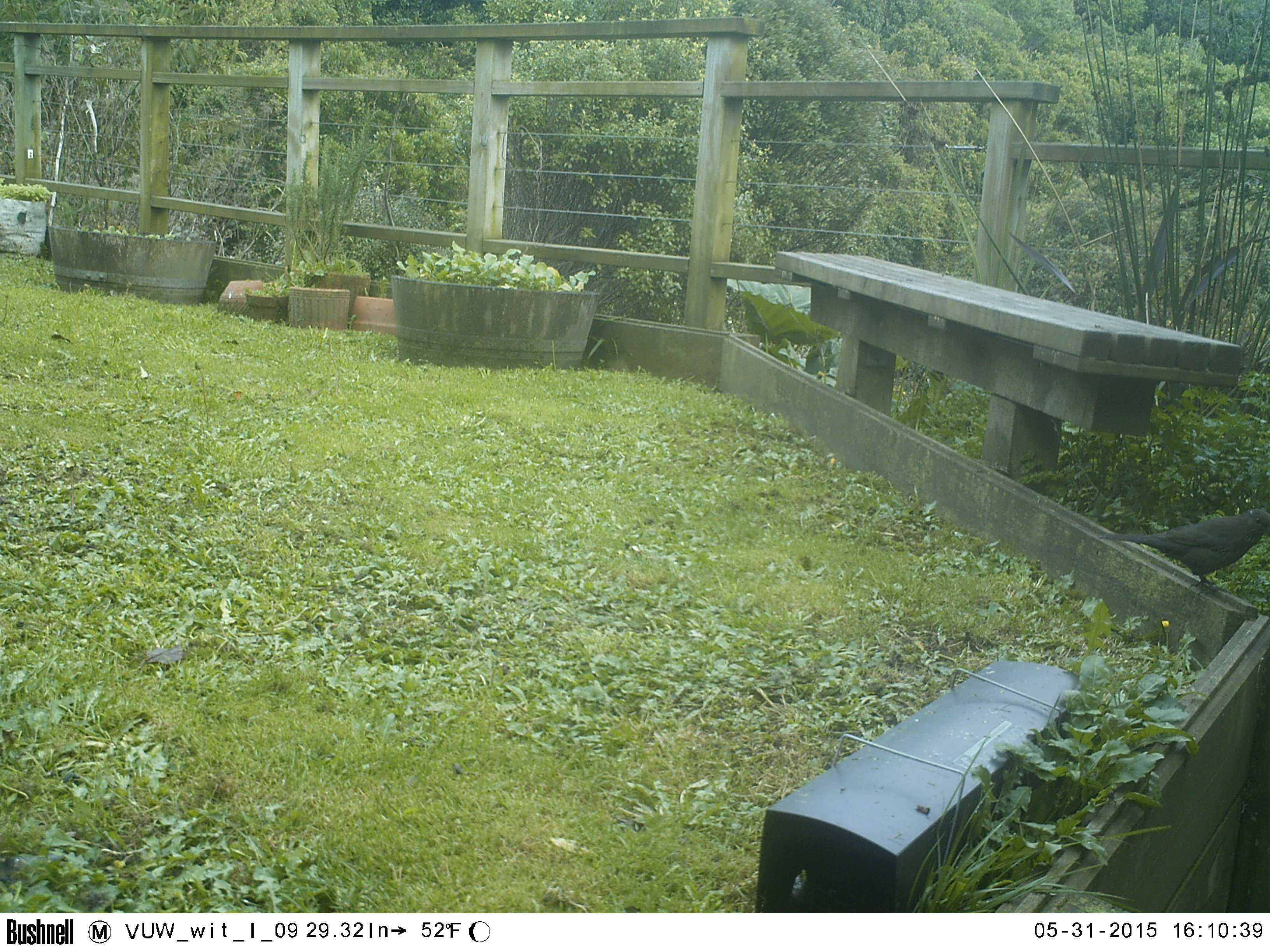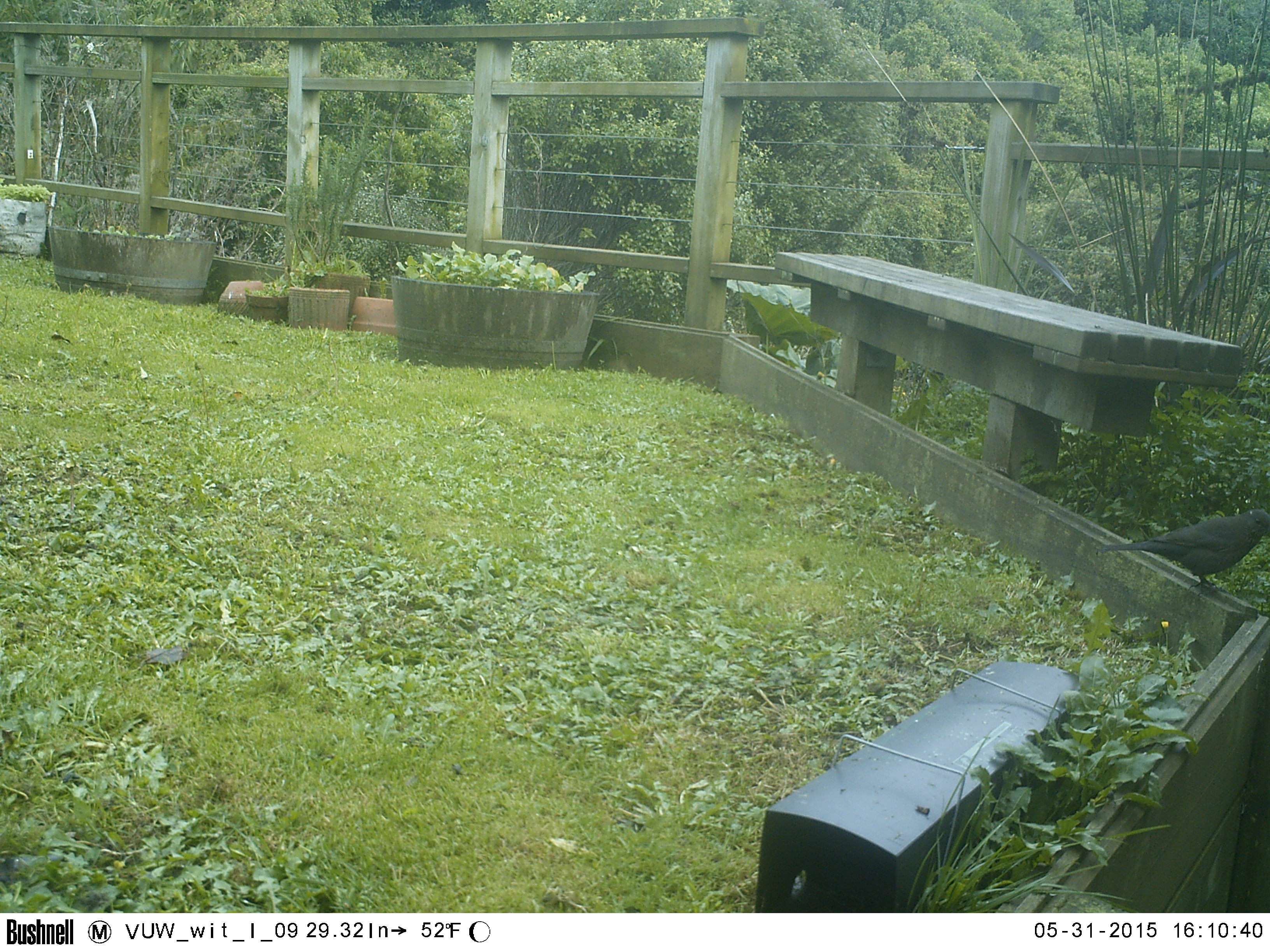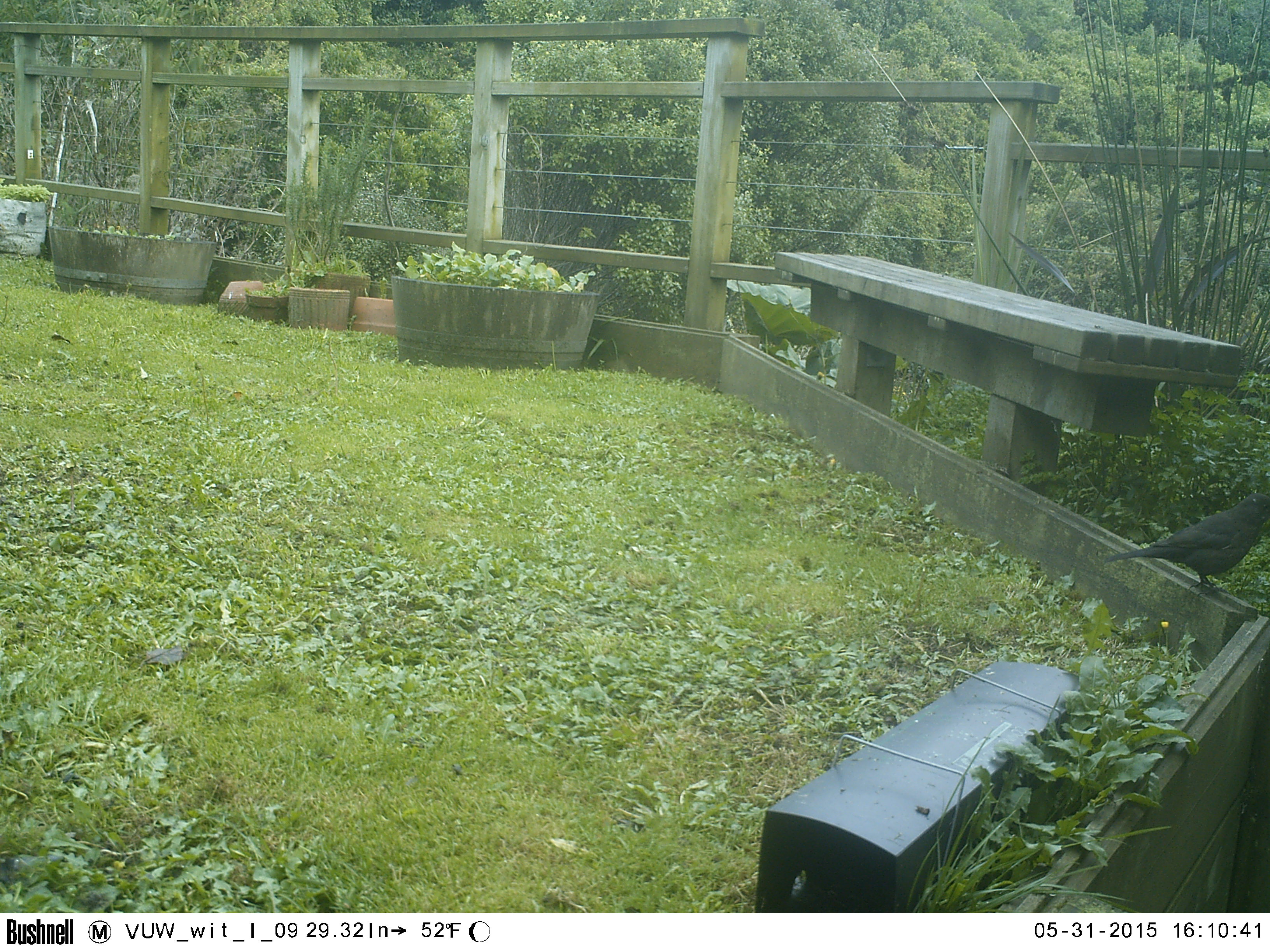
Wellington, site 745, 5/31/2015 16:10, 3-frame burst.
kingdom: Animalia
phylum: Chordata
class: Aves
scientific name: Aves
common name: bird